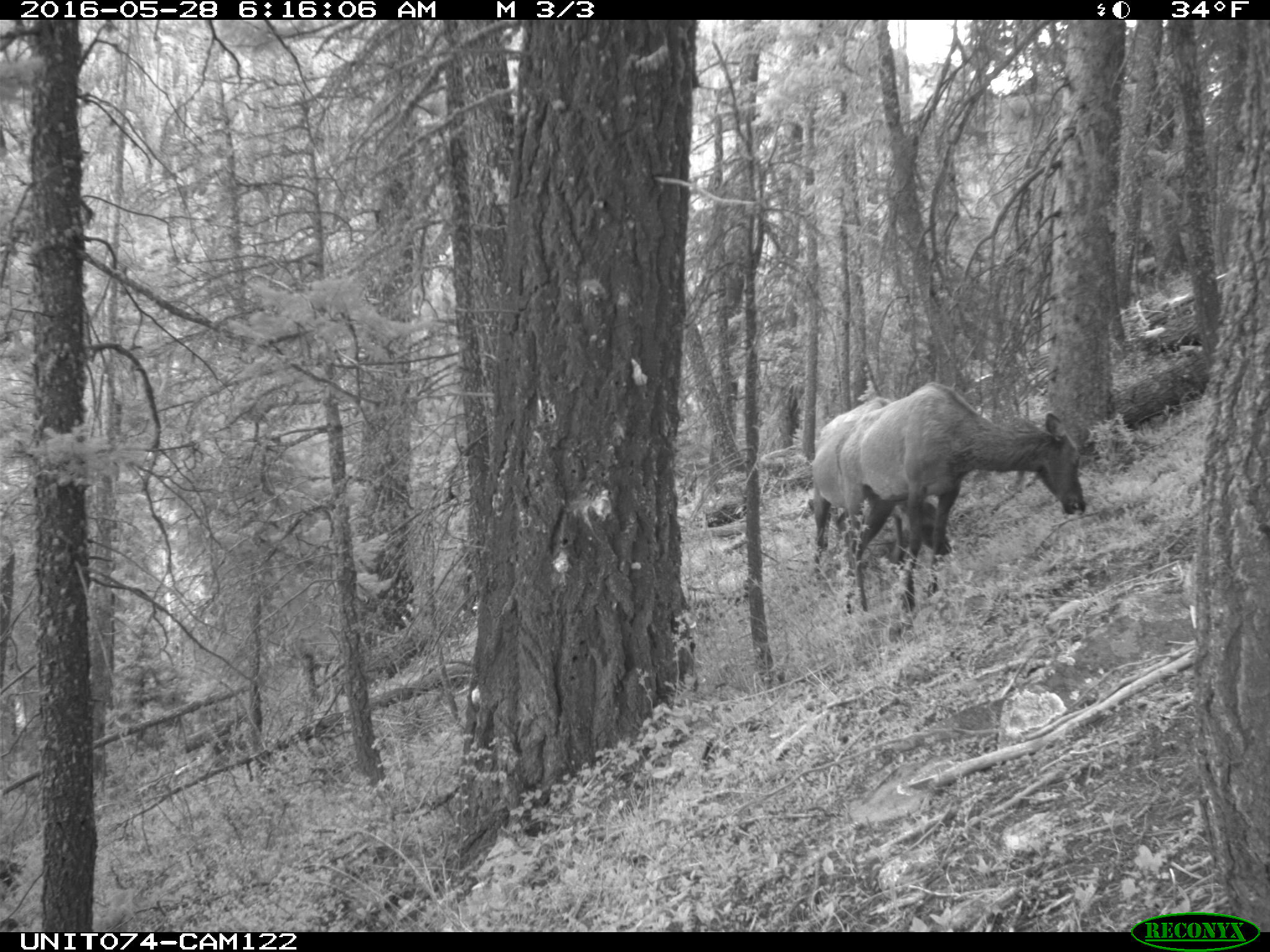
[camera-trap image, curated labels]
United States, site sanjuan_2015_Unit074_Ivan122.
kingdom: Animalia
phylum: Chordata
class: Mammalia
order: Artiodactyla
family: Cervidae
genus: Cervus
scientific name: Cervus elaphus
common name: red deer